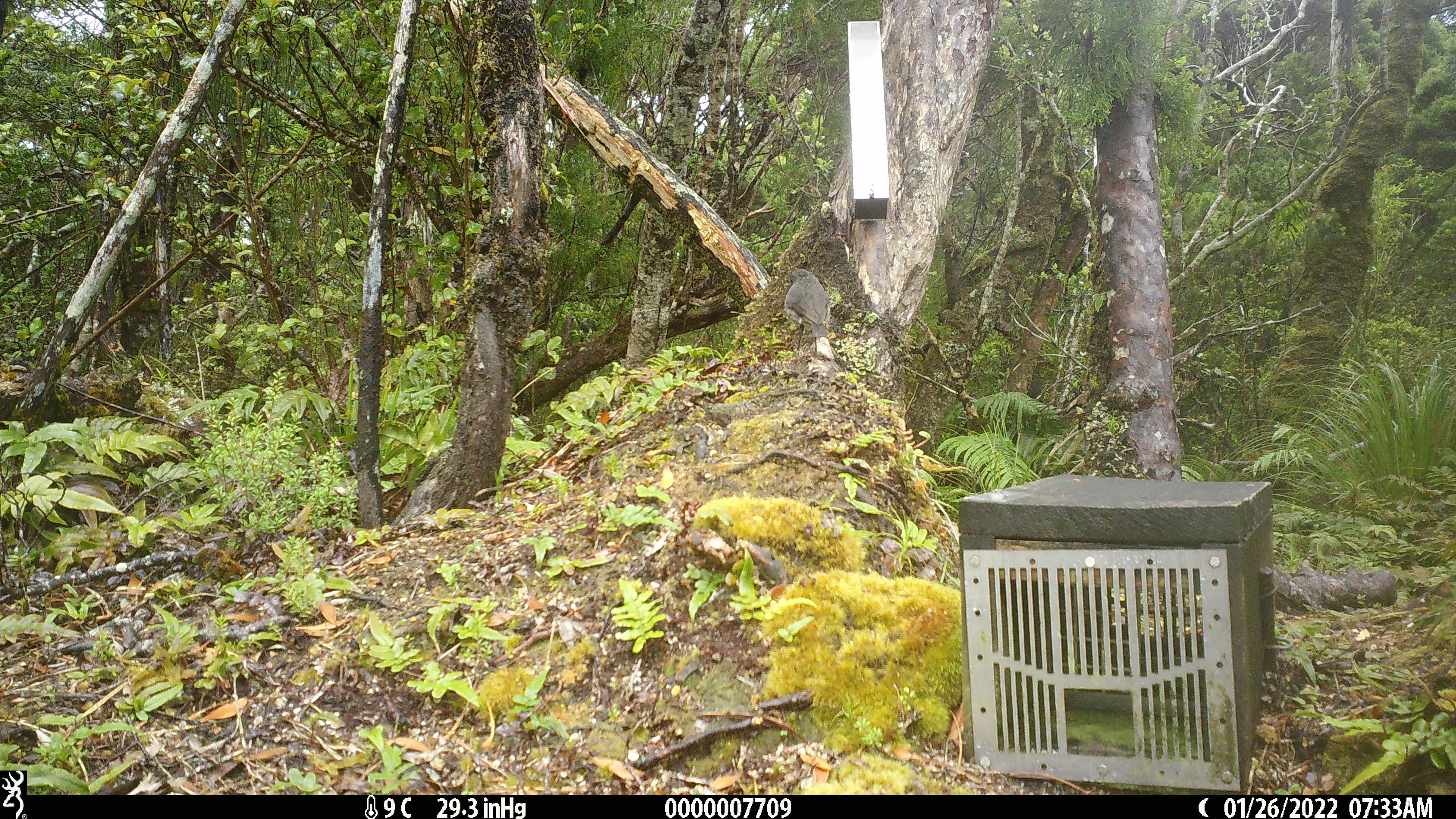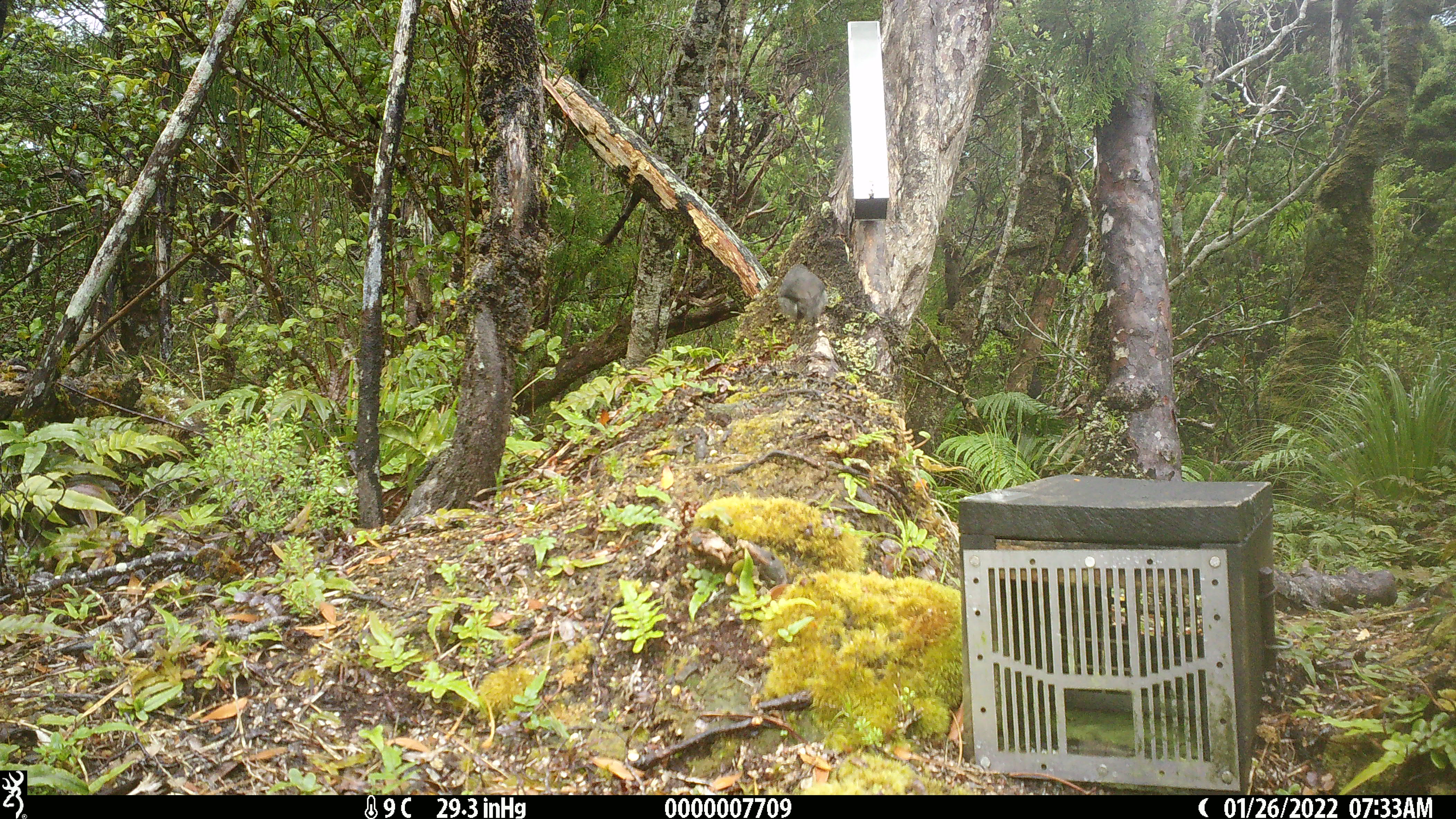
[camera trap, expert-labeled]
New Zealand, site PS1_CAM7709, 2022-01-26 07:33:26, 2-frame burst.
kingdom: Animalia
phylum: Chordata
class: Aves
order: Passeriformes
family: Petroicidae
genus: Petroica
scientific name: Petroica australis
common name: new zealand robin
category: robin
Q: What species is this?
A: Robin (new zealand robin) (Petroica australis).